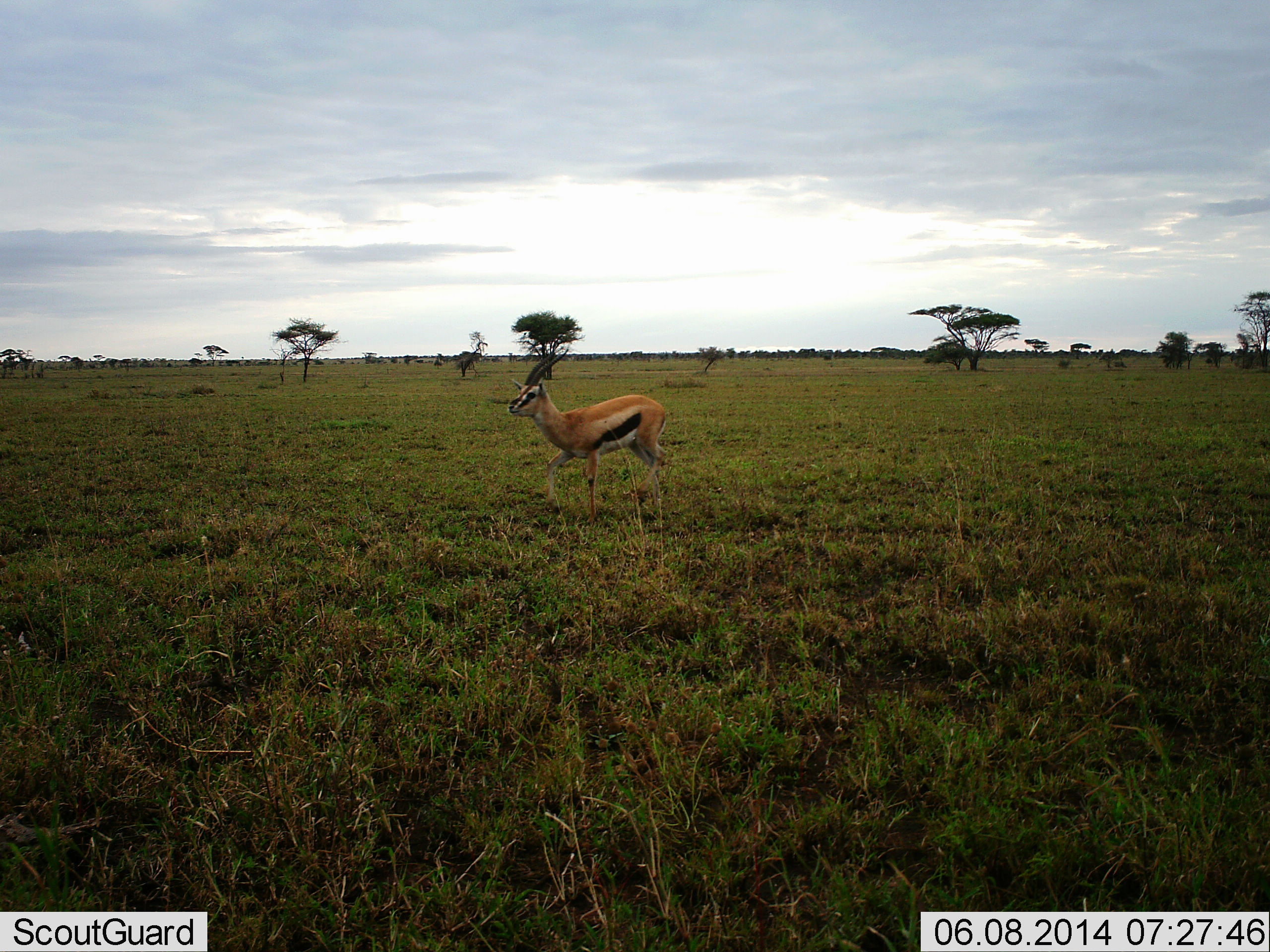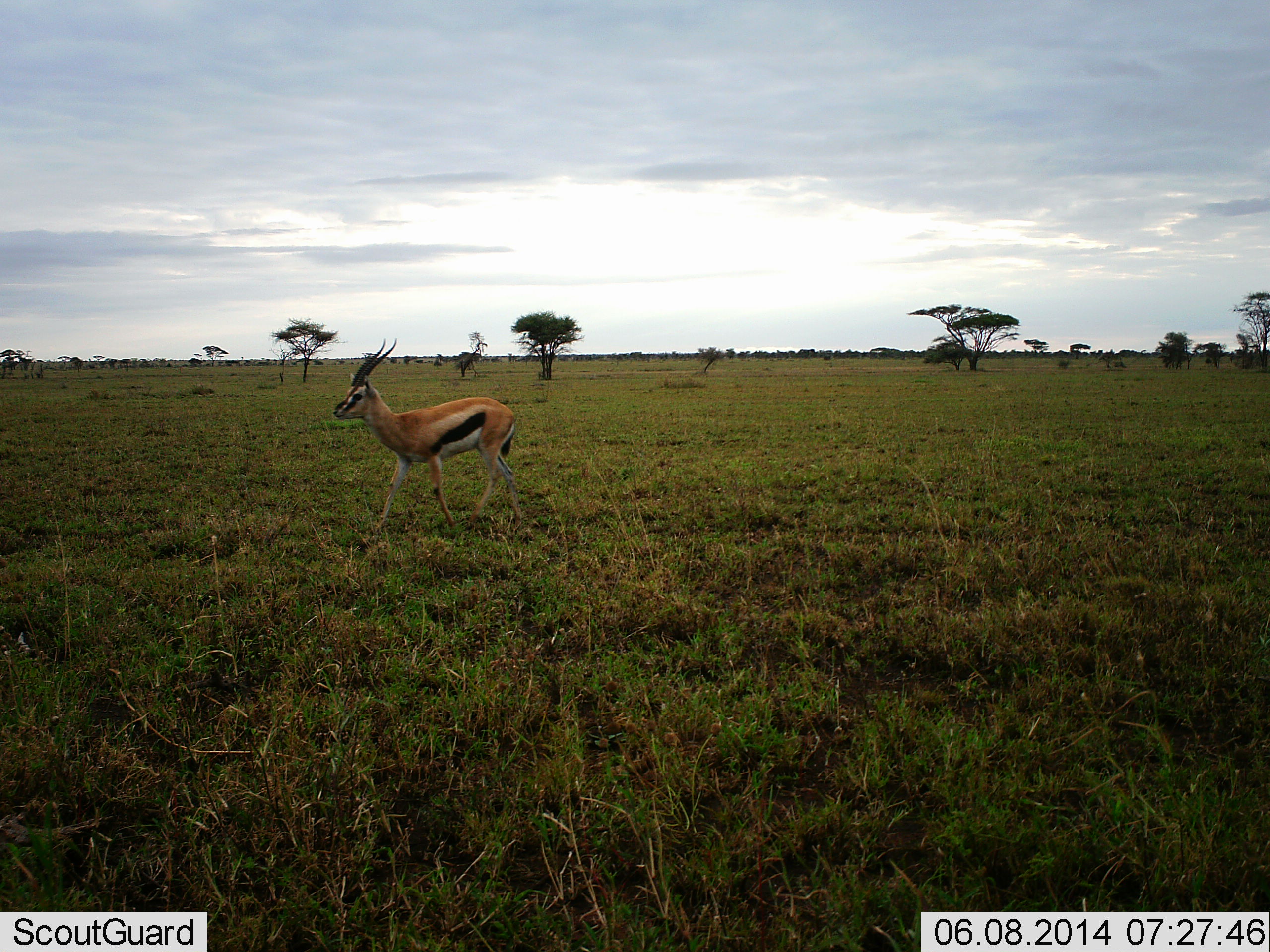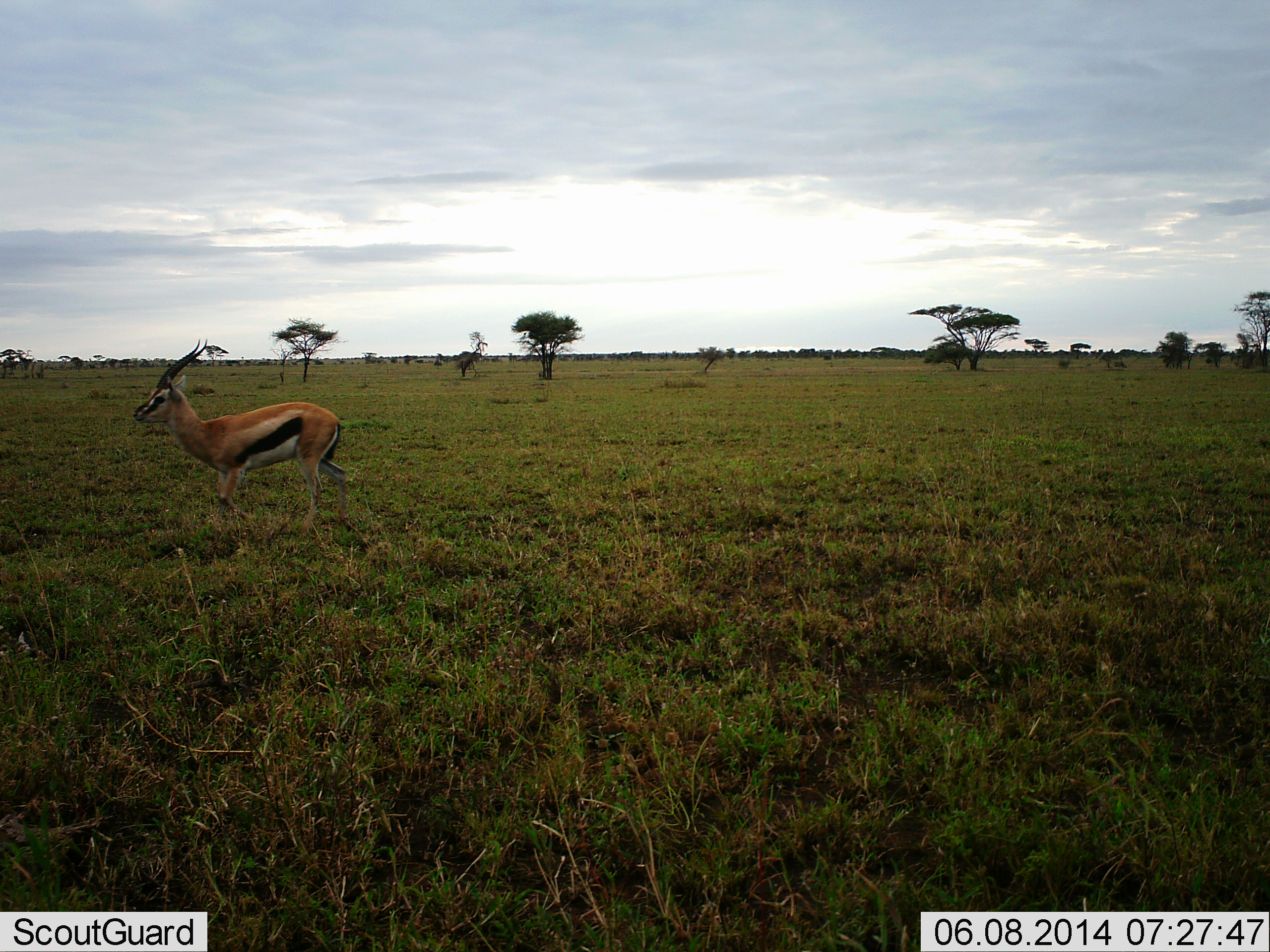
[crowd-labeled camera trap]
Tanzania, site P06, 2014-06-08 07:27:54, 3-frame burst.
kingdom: Animalia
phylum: Chordata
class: Mammalia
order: Artiodactyla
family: Bovidae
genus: Eudorcas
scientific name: Eudorcas thomsonii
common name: thomson's gazelle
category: gazellethomsons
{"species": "gazellethomsons (thomson's gazelle) (Eudorcas thomsonii)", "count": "1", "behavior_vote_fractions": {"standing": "27%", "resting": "0%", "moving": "82%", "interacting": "0%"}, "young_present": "0%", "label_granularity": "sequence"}